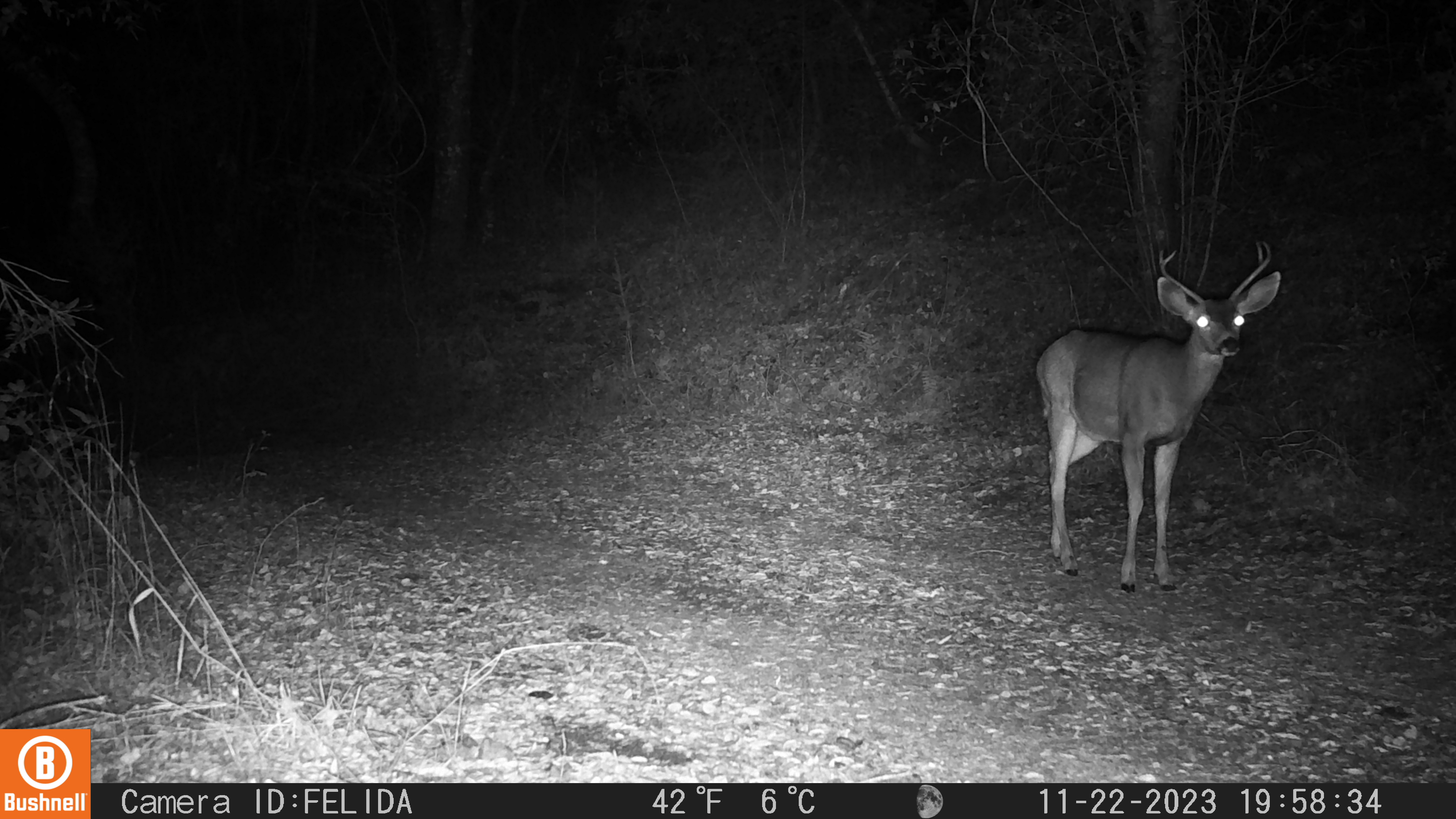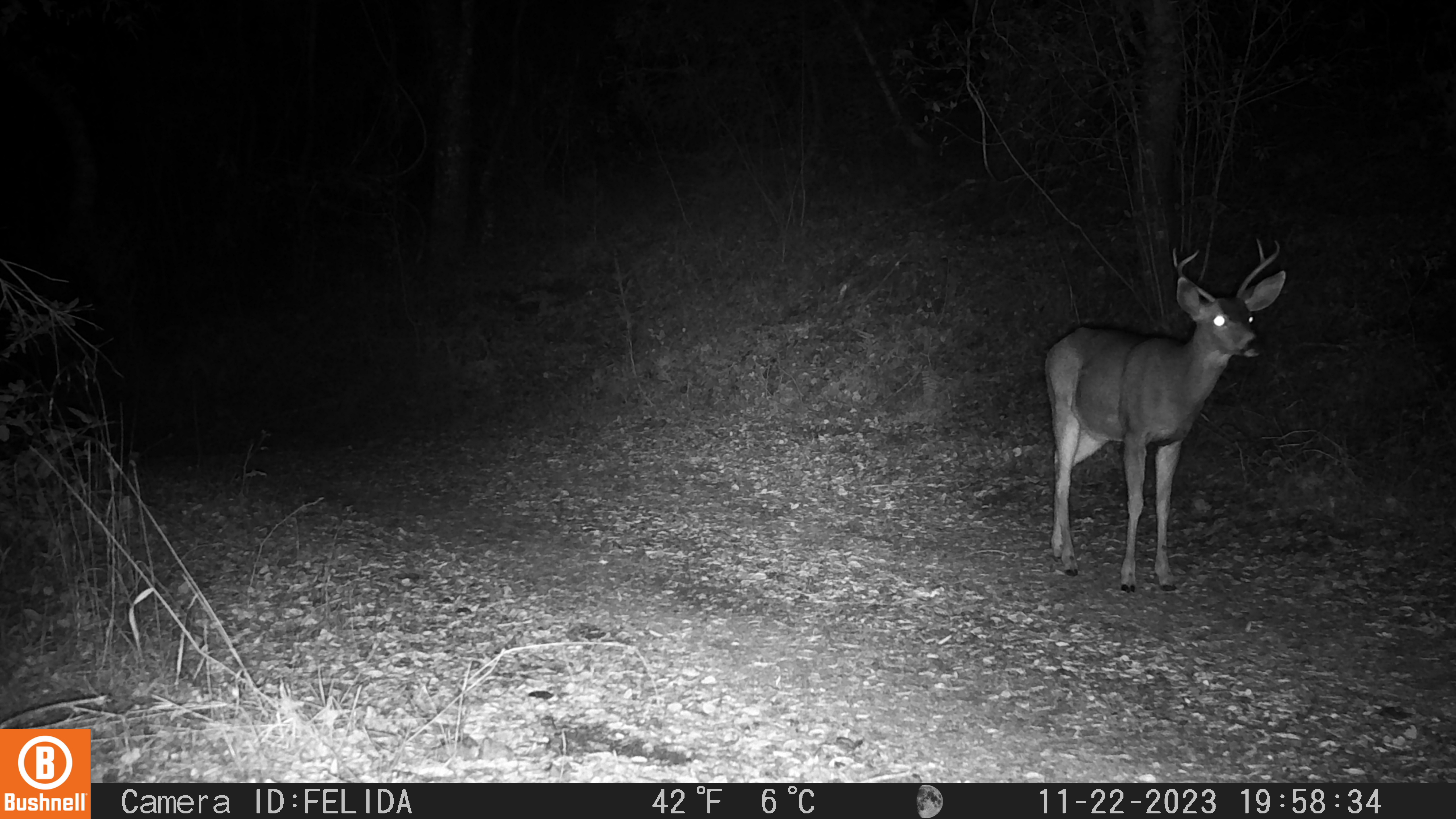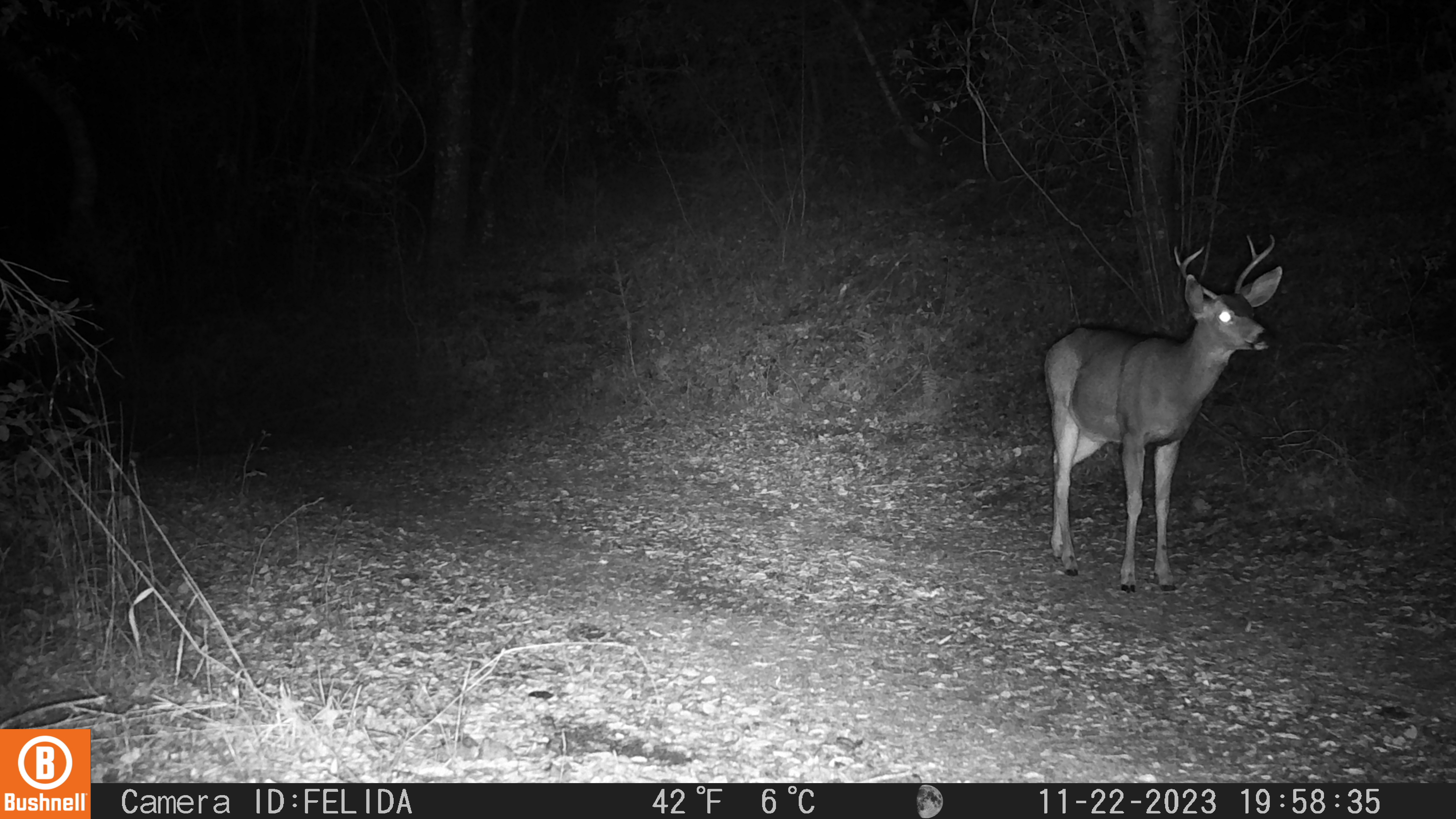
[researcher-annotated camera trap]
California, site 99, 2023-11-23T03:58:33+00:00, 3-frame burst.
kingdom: Animalia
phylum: Chordata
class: Mammalia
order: Artiodactyla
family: Cervidae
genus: Odocoileus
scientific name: Odocoileus hemionus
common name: mule deer